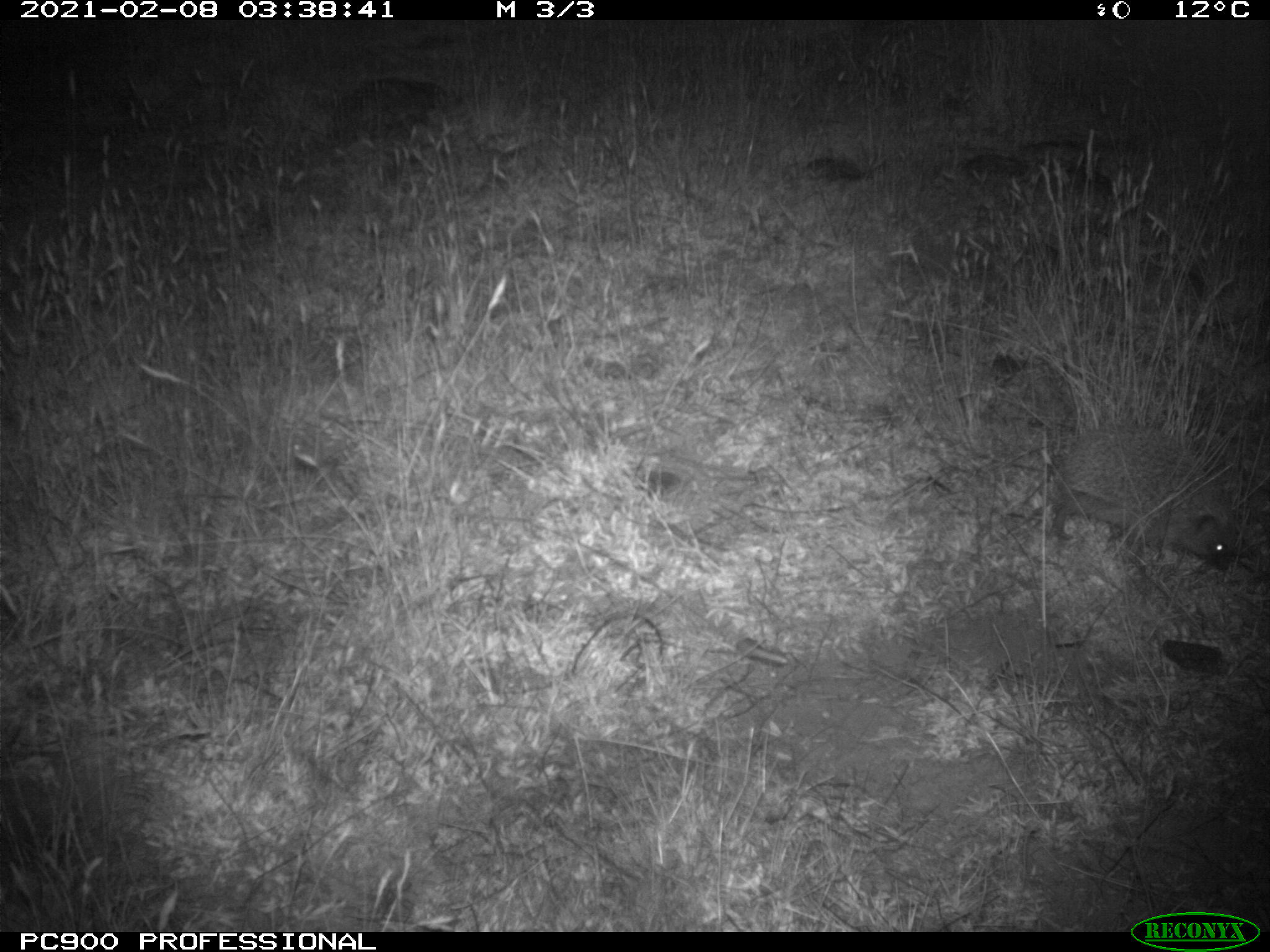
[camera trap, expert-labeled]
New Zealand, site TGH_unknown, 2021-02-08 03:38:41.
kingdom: Animalia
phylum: Chordata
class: Mammalia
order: Eulipotyphla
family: Erinaceidae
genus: Erinaceus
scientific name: Erinaceus europaeus europaeus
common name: european hedgehog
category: hedgehog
Hedgehog (european hedgehog) (Erinaceus europaeus europaeus).